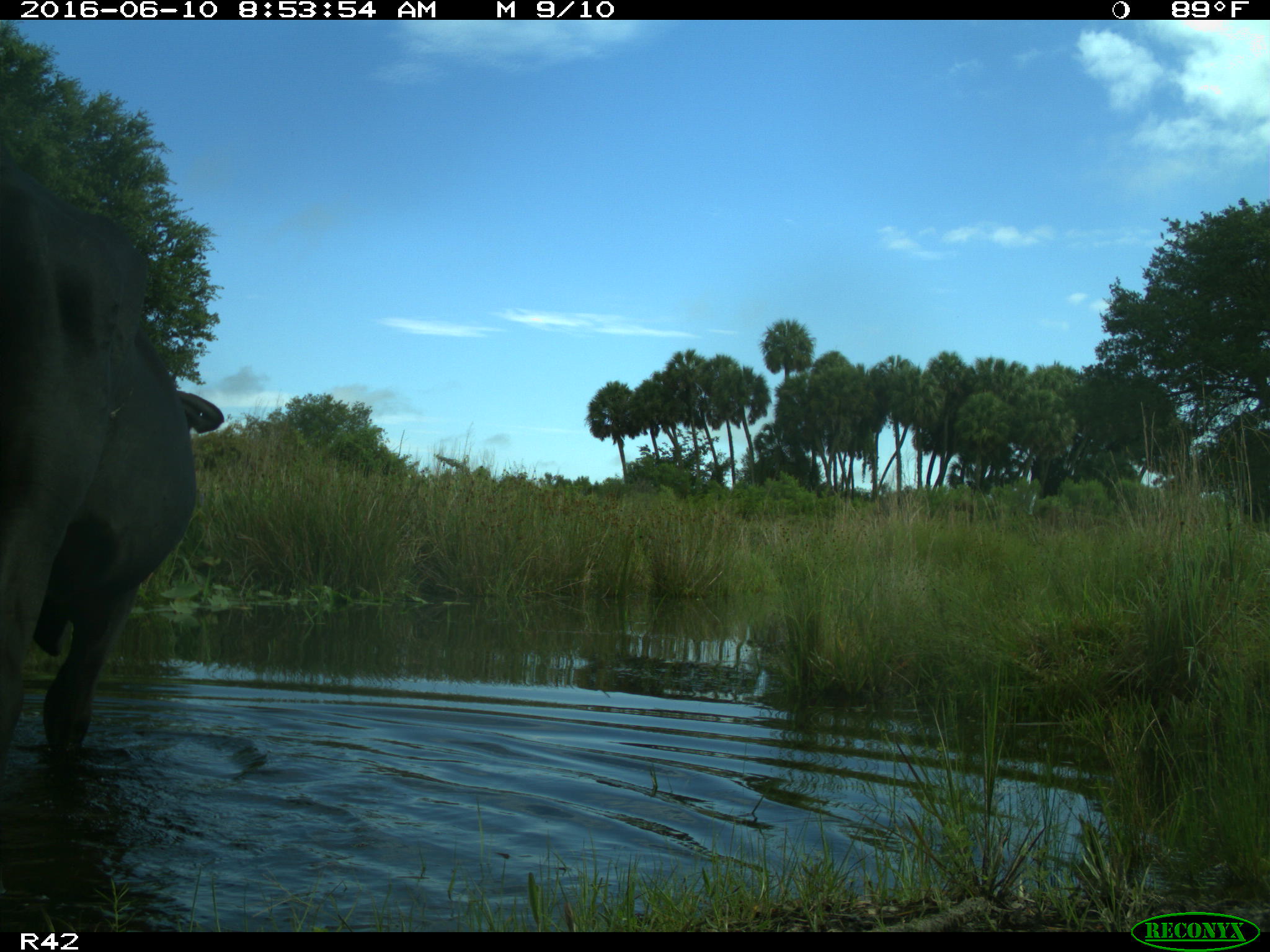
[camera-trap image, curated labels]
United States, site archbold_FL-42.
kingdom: Animalia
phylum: Chordata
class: Mammalia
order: Artiodactyla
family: Bovidae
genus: Bos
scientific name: Bos taurus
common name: domestic cow